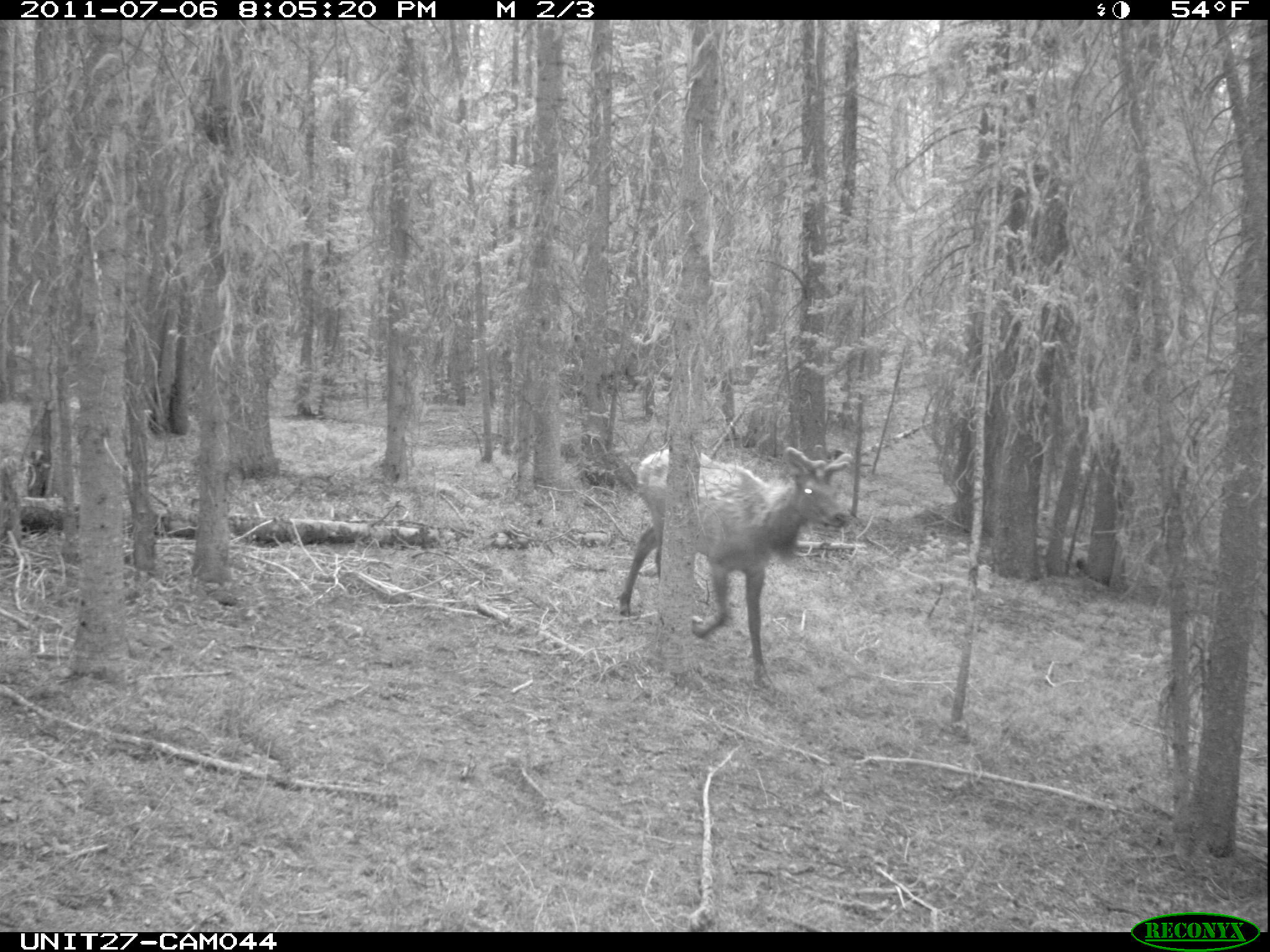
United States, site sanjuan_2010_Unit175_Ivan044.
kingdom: Animalia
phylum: Chordata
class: Mammalia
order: Artiodactyla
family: Cervidae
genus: Cervus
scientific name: Cervus elaphus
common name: red deer